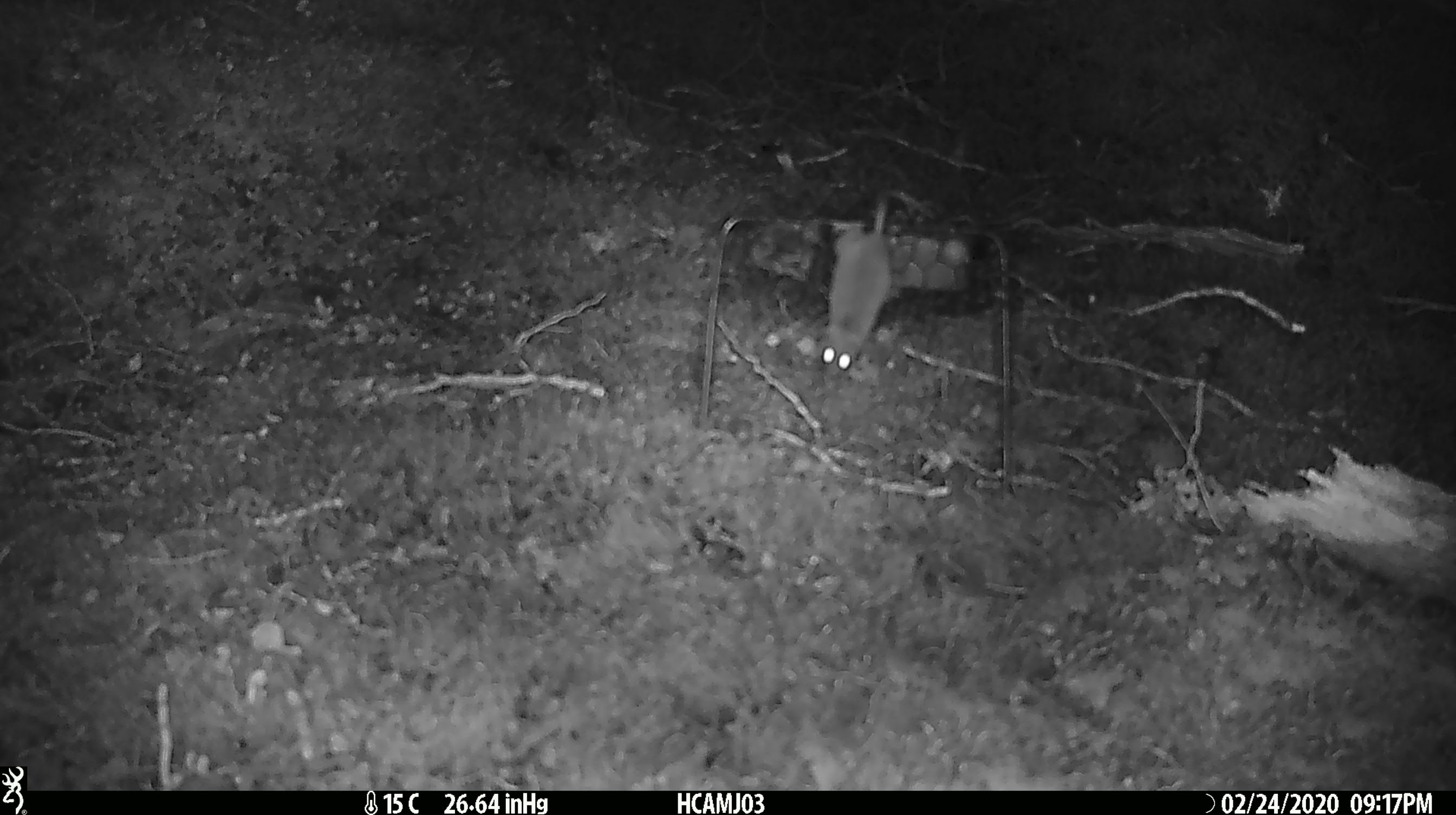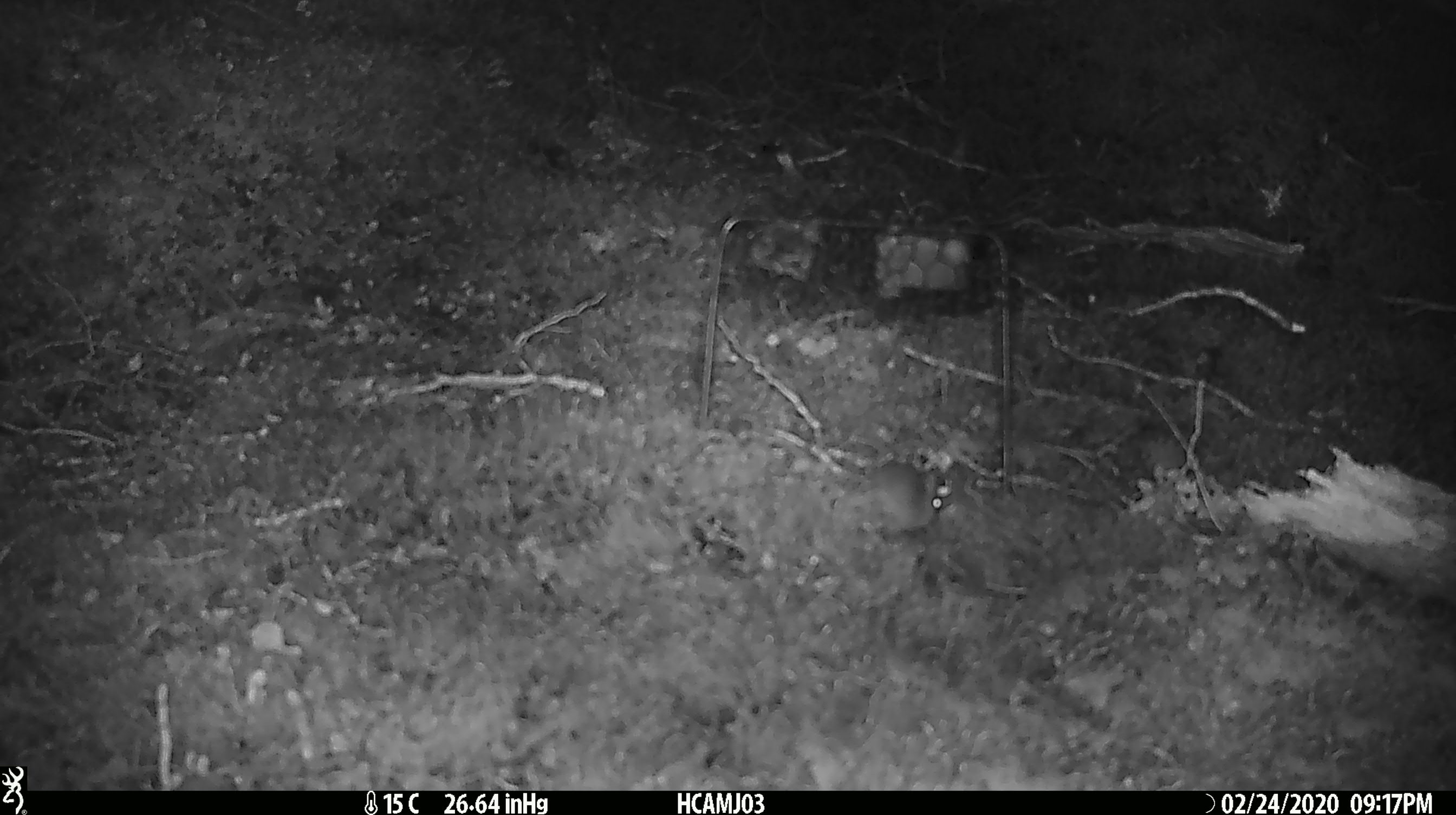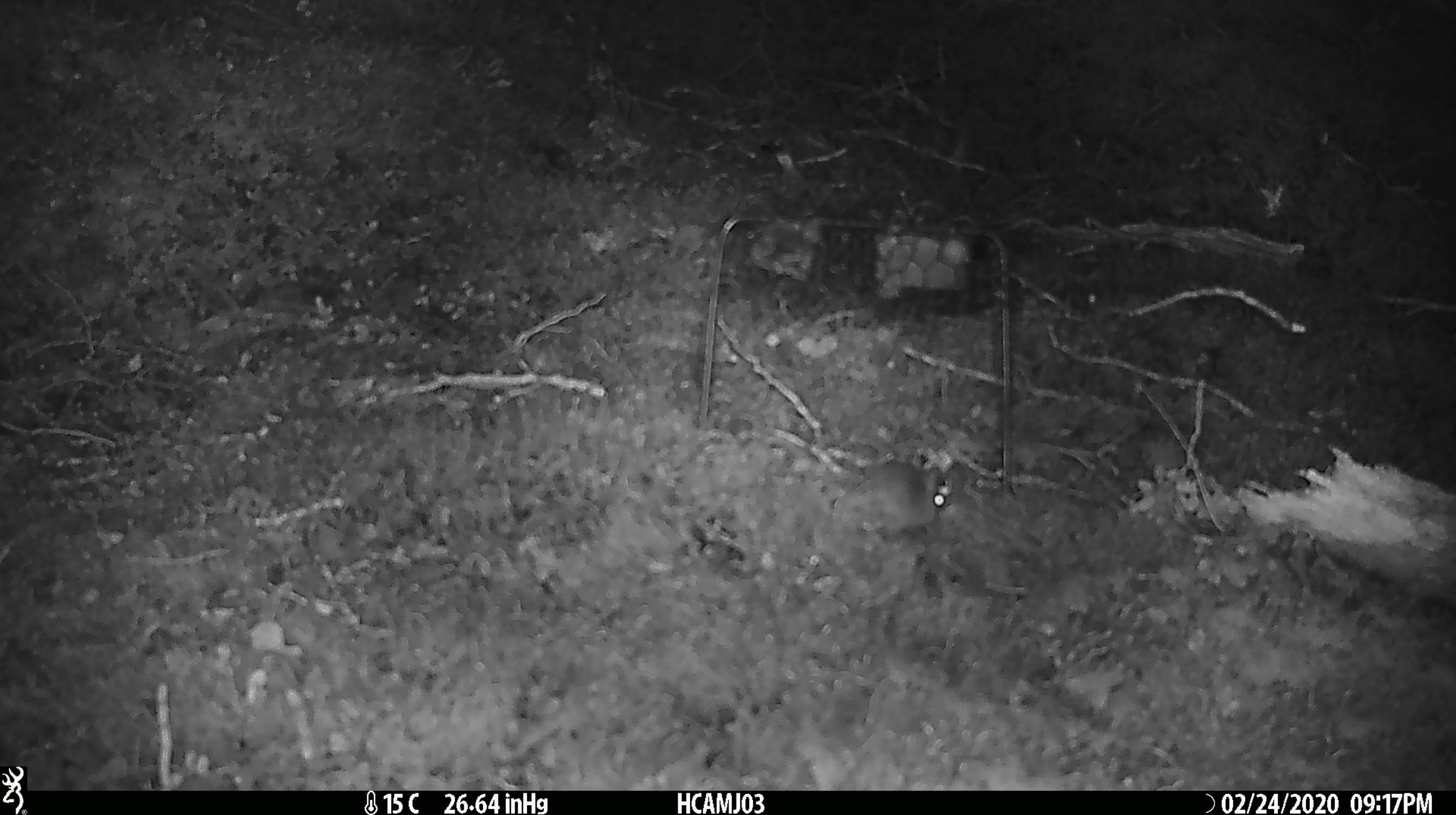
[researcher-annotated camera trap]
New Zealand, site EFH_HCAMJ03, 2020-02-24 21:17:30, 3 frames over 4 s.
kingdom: Animalia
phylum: Chordata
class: Mammalia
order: Rodentia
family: Muridae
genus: Mus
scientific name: Mus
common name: mouse